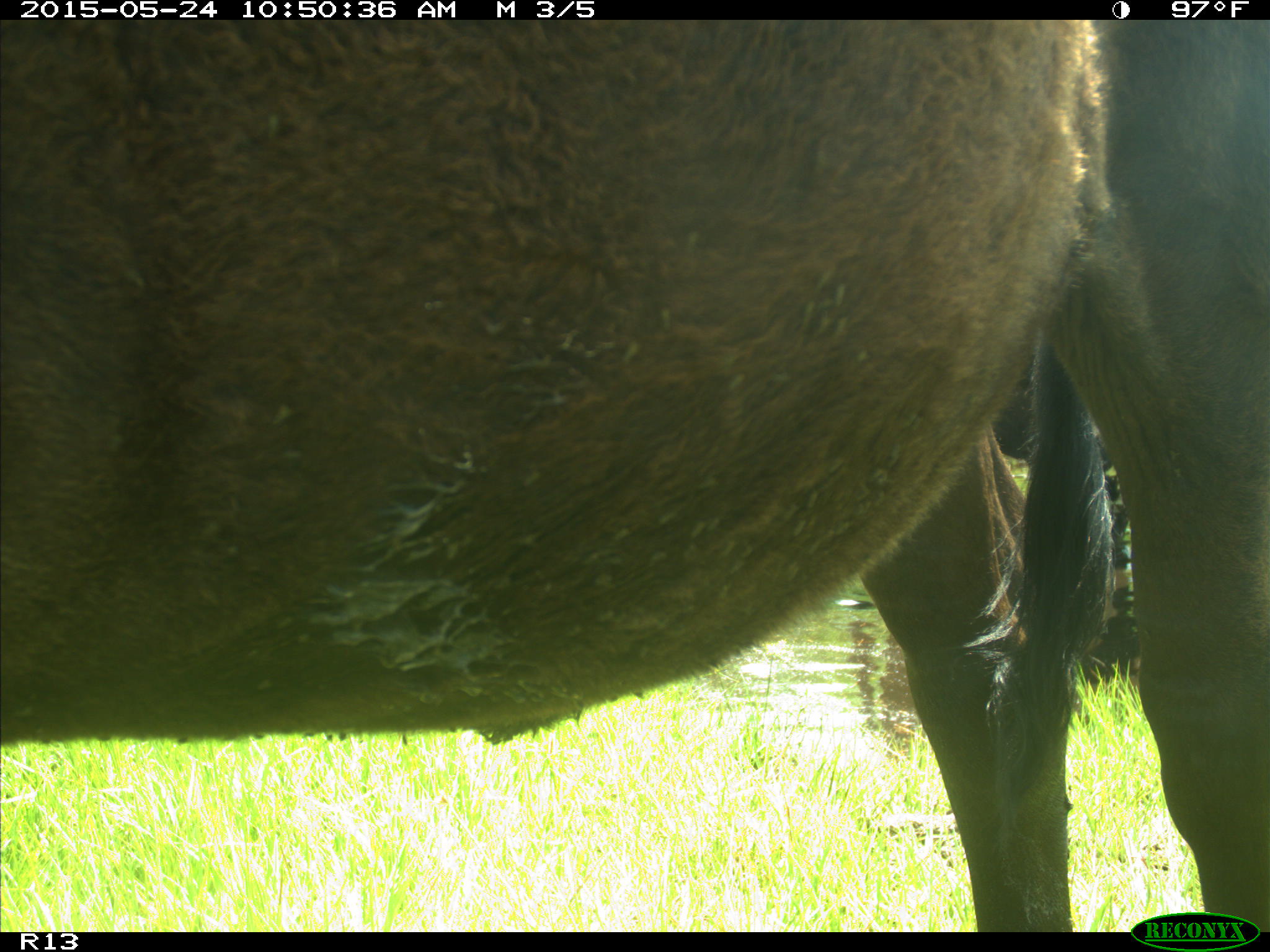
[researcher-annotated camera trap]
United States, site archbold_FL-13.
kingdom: Animalia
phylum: Chordata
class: Mammalia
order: Artiodactyla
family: Bovidae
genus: Bos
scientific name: Bos taurus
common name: domestic cow